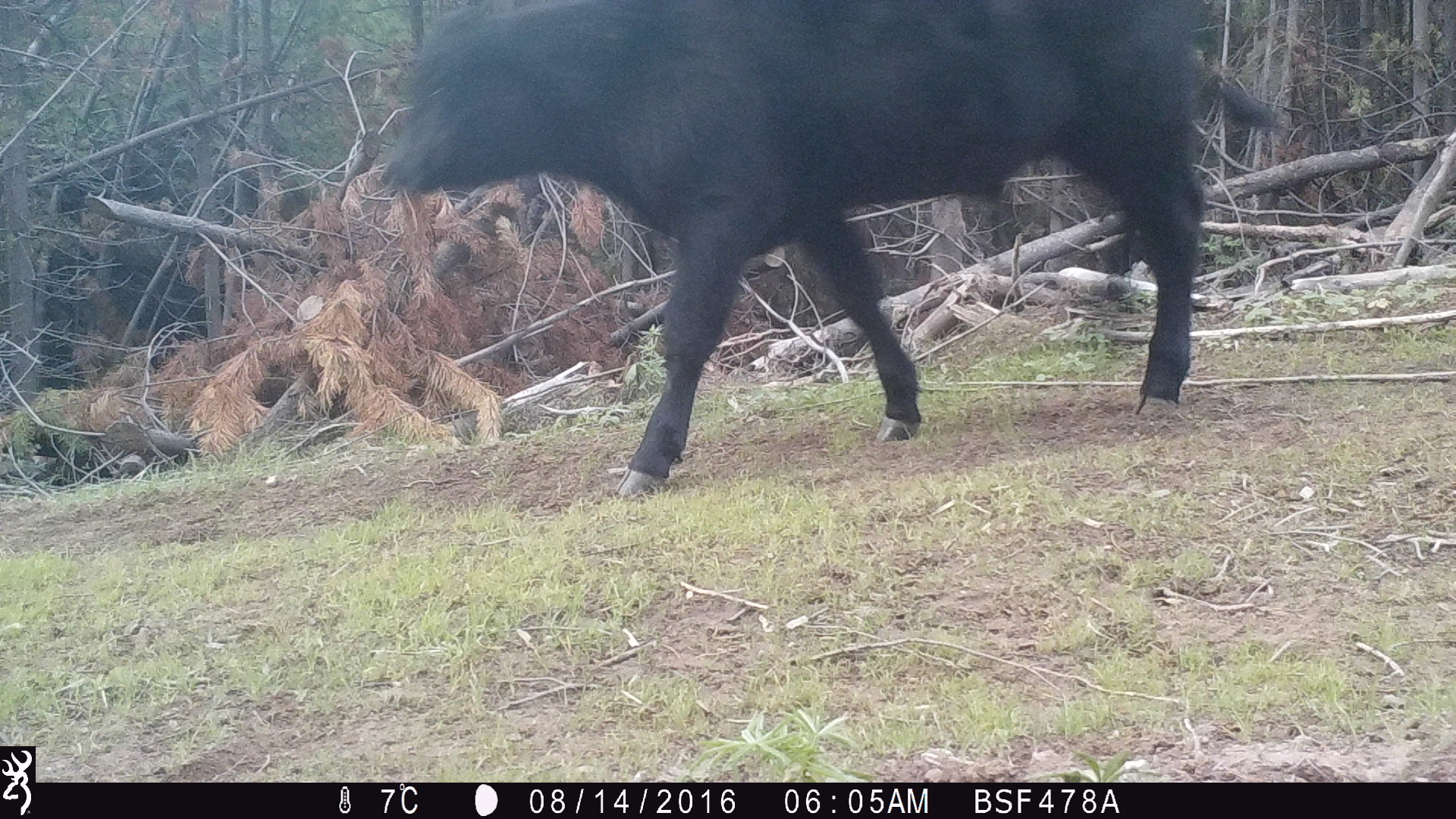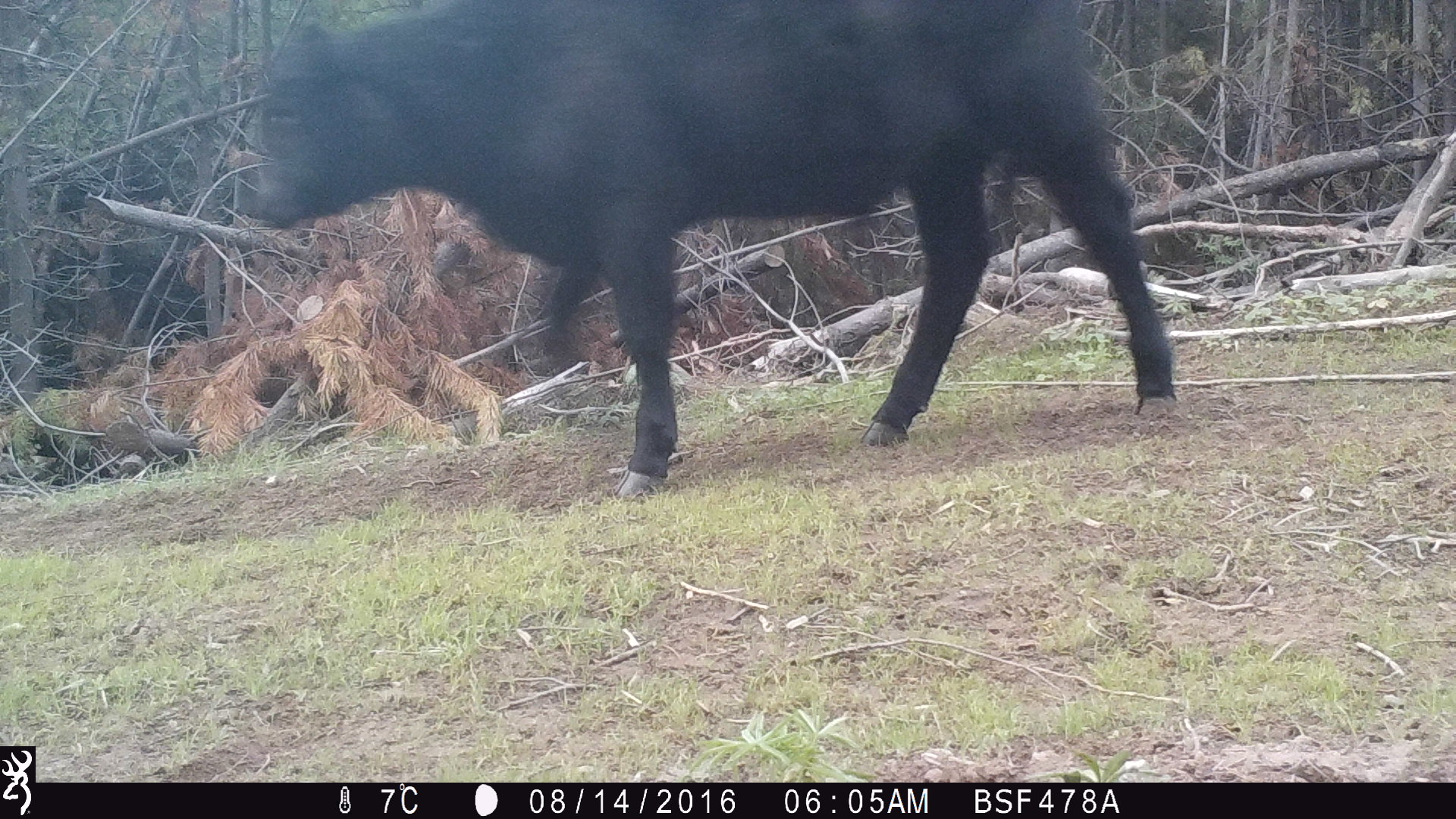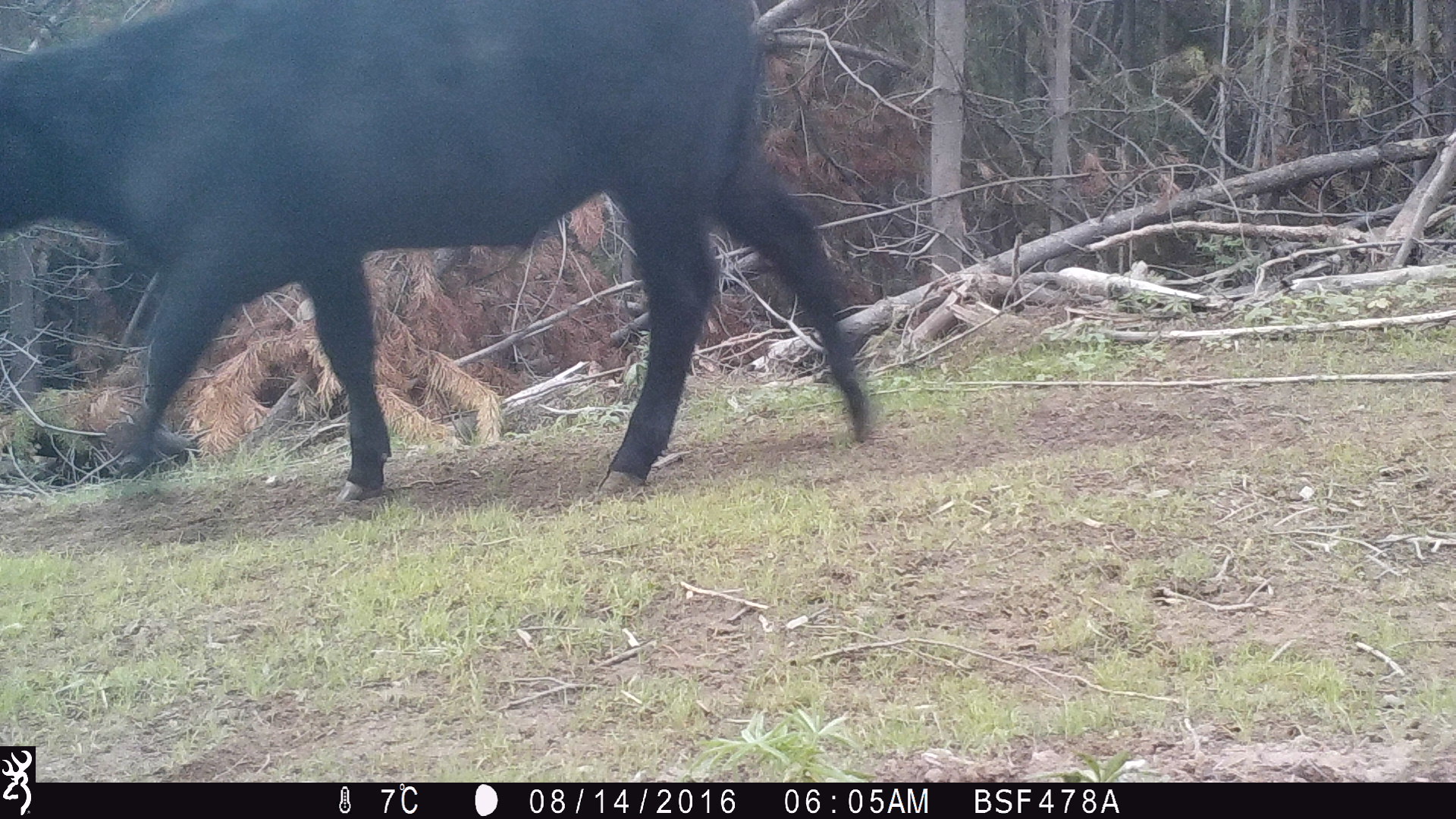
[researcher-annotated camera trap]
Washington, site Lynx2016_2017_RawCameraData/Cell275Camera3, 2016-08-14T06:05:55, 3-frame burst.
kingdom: Animalia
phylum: Chordata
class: Mammalia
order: Artiodactyla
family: Bovidae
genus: Bos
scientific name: Bos taurus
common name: domestic cattle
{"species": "domestic cattle (Bos taurus)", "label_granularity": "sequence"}